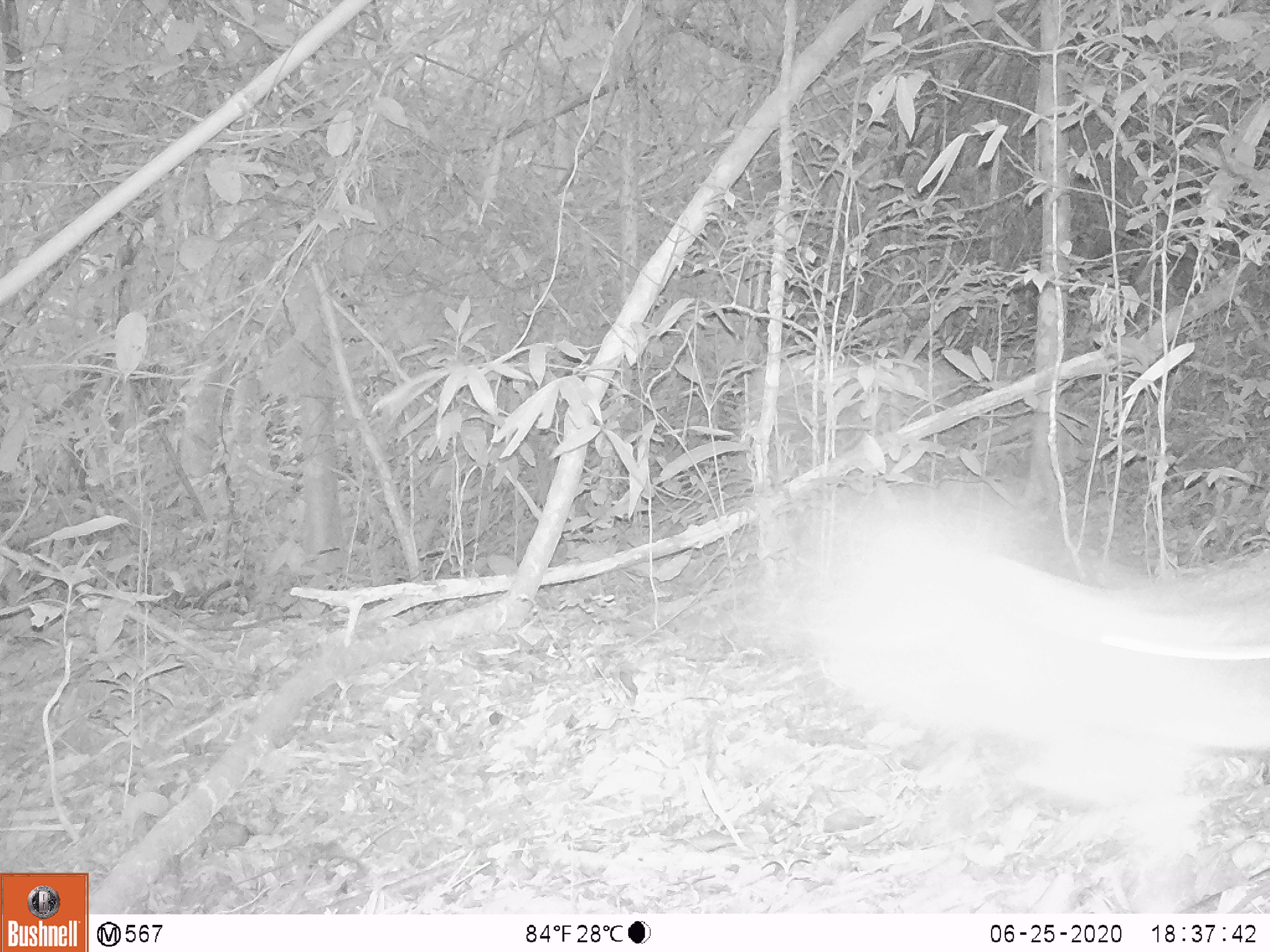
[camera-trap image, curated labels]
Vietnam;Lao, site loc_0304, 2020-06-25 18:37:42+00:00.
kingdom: Animalia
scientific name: Animalia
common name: animal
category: unidentified animal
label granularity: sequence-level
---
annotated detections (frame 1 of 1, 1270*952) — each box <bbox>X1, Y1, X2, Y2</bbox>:
unidentified animal: <bbox>803, 480, 1269, 913</bbox>